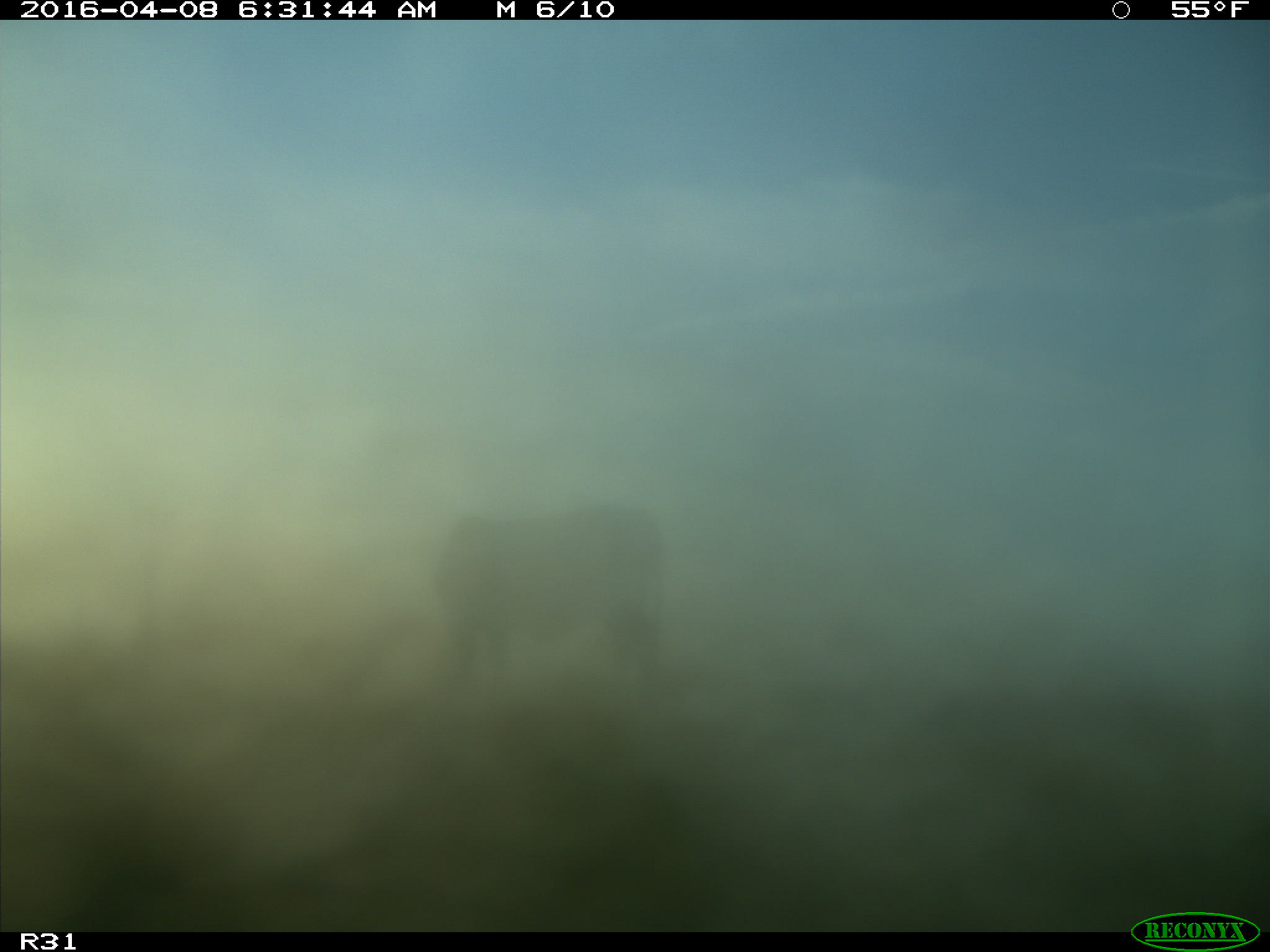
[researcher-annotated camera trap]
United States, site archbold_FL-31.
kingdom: Animalia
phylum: Chordata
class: Mammalia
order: Artiodactyla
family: Bovidae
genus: Bos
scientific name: Bos taurus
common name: domestic cow